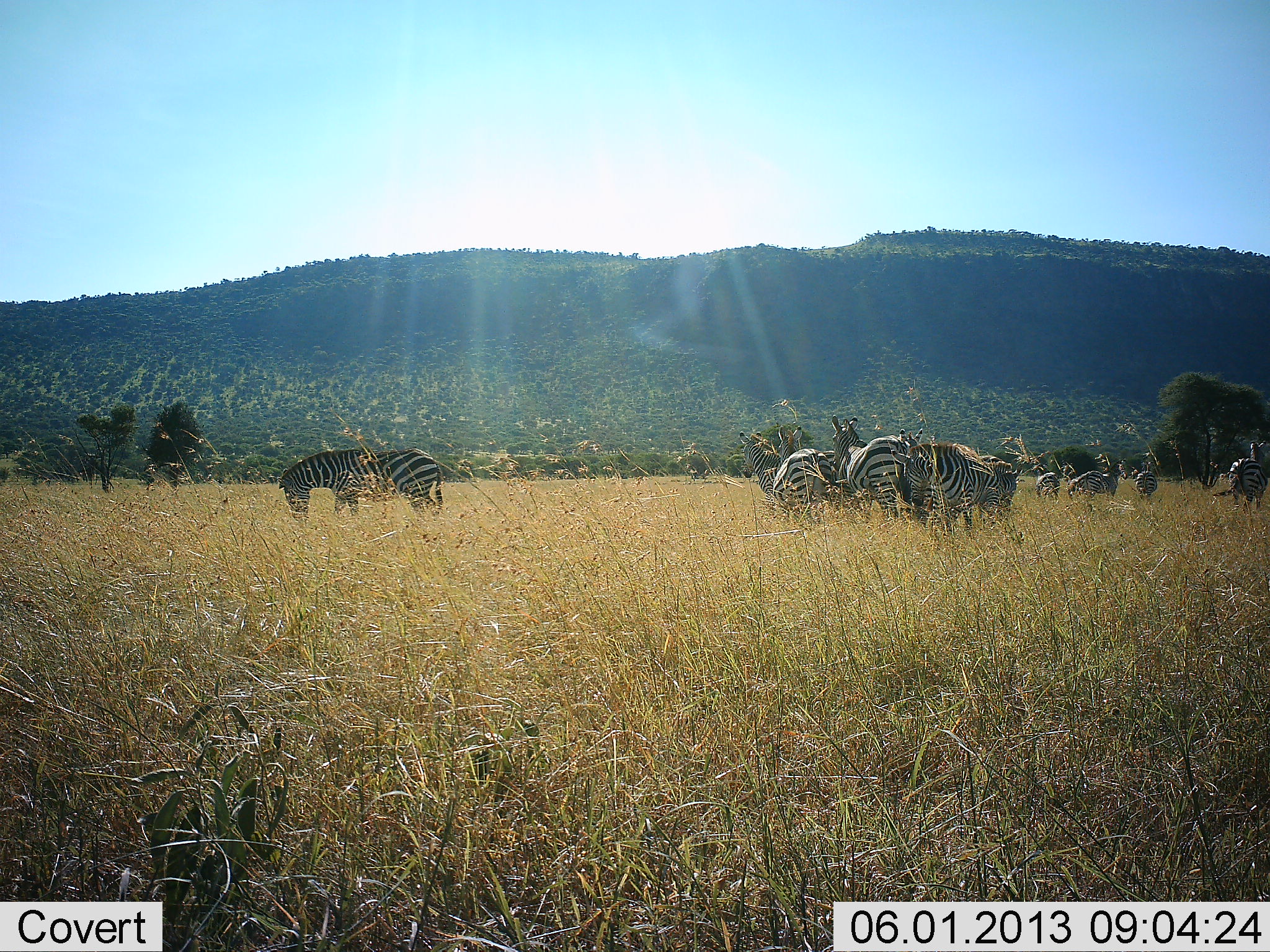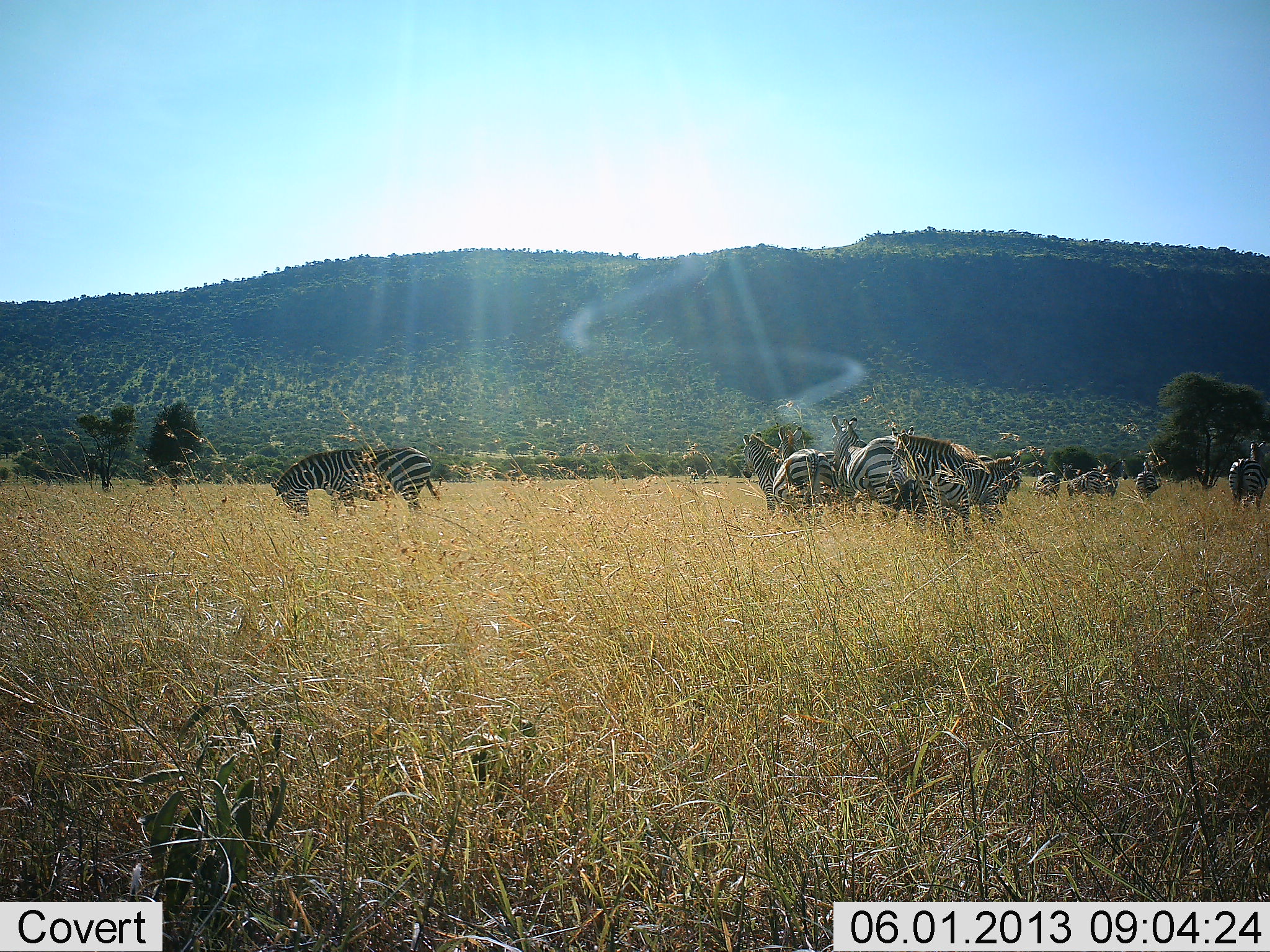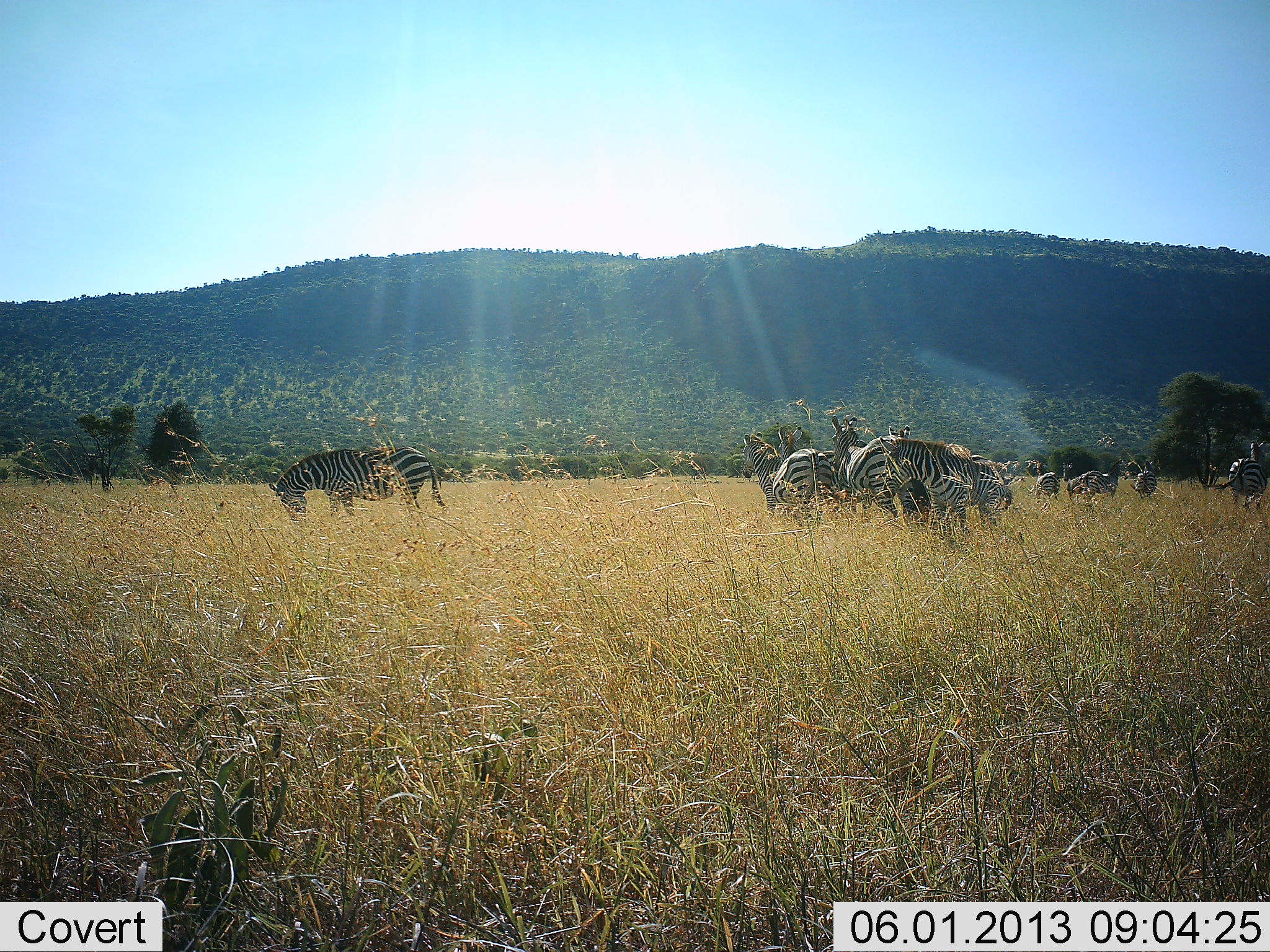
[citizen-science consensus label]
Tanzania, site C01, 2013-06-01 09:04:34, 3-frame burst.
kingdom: Animalia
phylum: Chordata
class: Mammalia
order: Perissodactyla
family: Equidae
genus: Equus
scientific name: Equus quagga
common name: plains zebra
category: zebra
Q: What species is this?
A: Zebra (plains zebra) (Equus quagga).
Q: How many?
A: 10.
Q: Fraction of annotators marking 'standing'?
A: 86%.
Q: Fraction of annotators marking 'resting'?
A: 14%.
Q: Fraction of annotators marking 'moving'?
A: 29%.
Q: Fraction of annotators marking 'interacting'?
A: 14%.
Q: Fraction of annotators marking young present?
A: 14%.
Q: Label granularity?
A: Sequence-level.